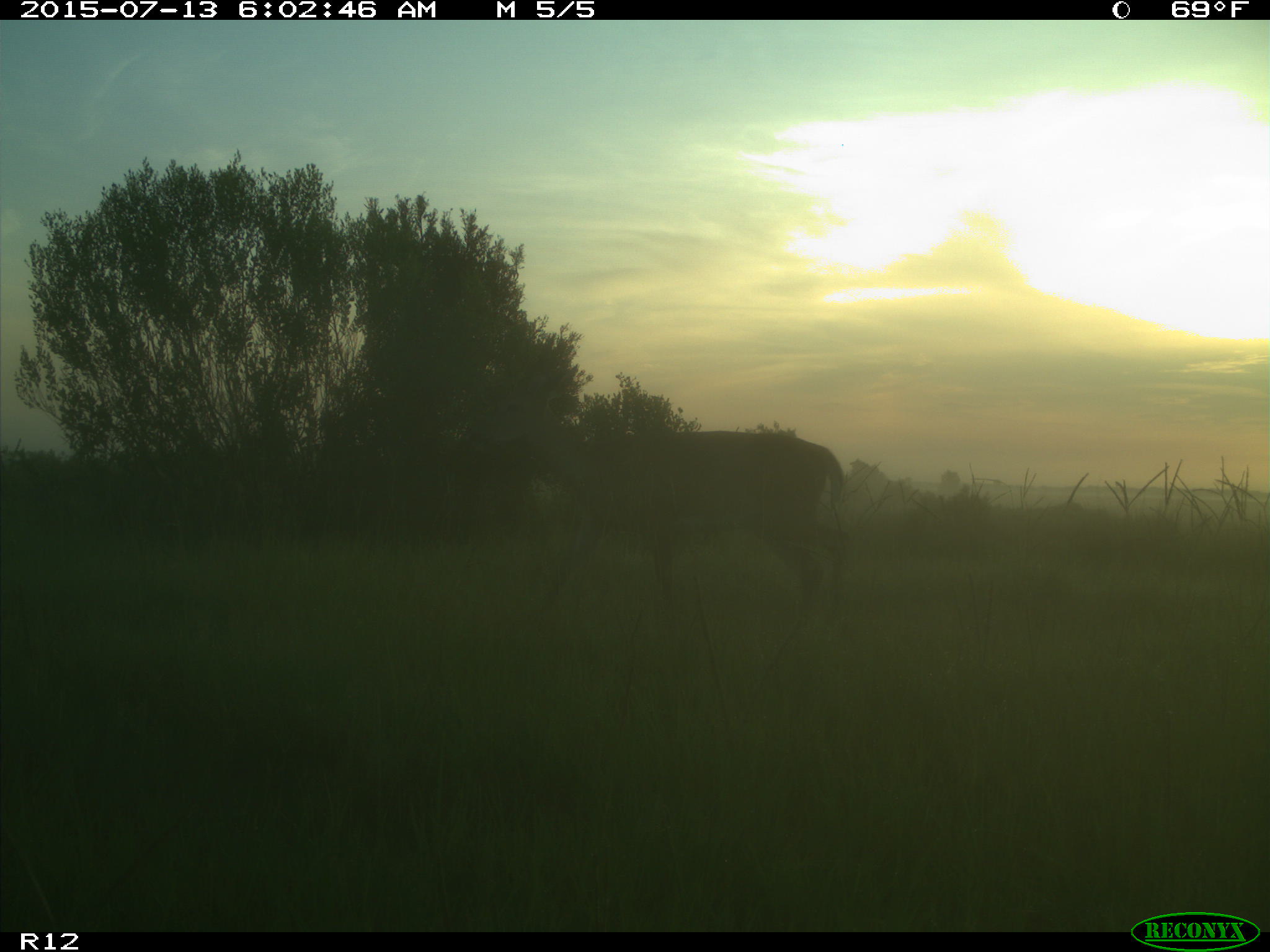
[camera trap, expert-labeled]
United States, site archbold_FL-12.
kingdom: Animalia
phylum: Chordata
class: Mammalia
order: Artiodactyla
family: Cervidae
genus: Odocoileus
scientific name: Odocoileus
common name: deer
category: unidentified deer